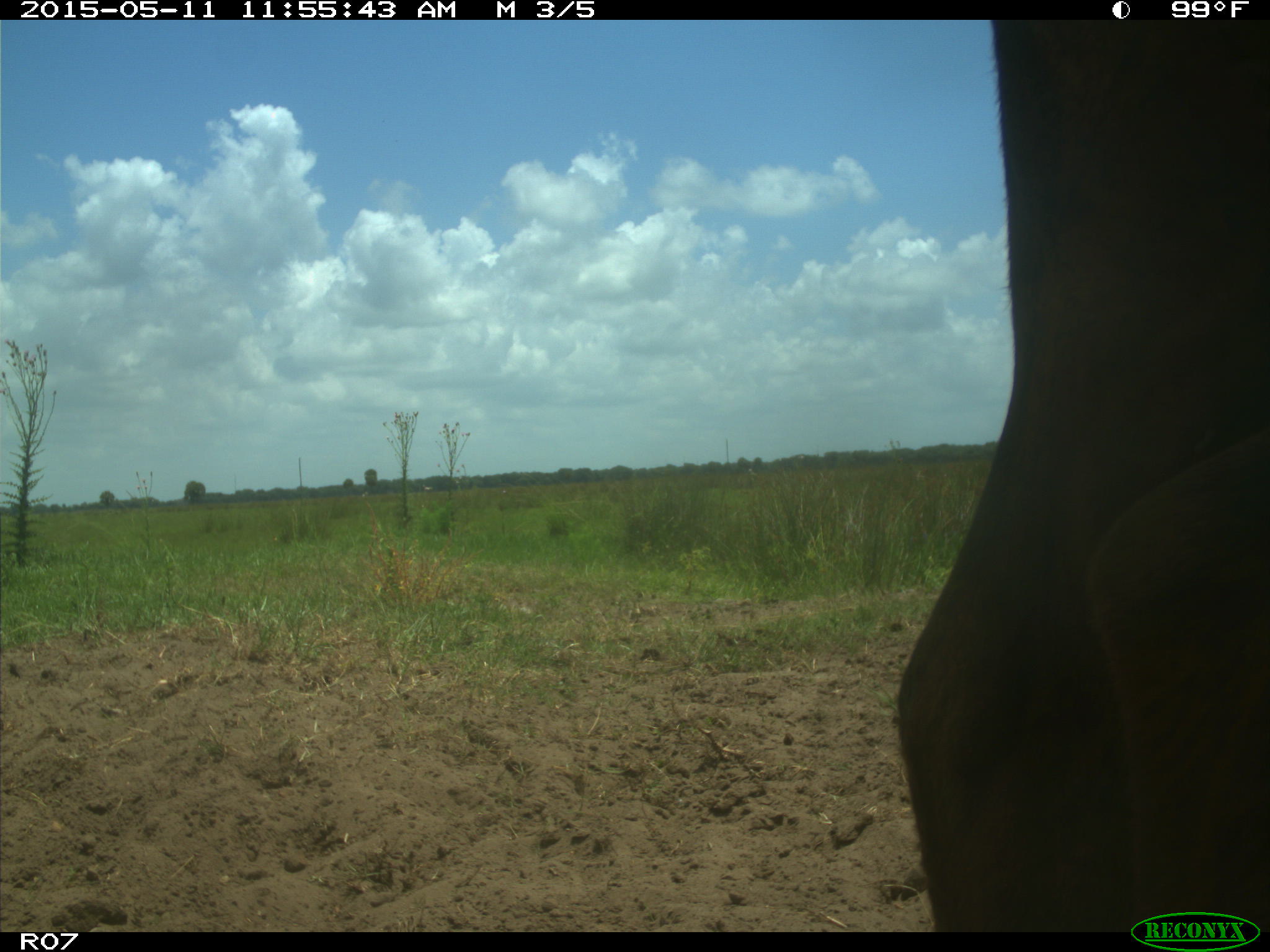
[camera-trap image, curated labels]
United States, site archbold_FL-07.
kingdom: Animalia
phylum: Chordata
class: Mammalia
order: Artiodactyla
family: Bovidae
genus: Bos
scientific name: Bos taurus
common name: domestic cow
Bos taurus (domestic cow).